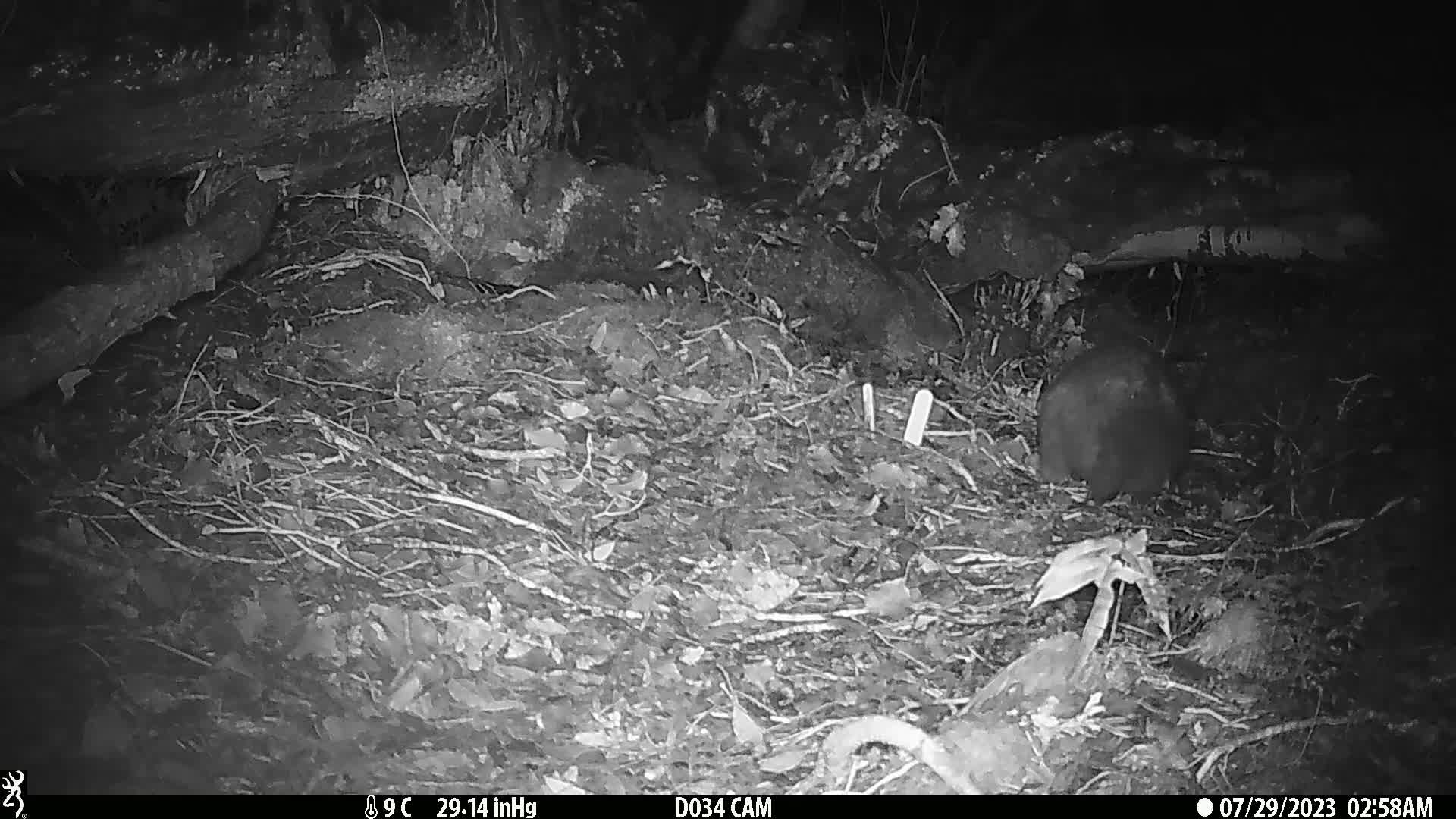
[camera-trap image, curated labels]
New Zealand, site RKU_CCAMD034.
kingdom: Animalia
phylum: Chordata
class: Mammalia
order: Diprotodontia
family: Phalangeridae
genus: Trichosurus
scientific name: Trichosurus vulpecula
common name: common brushtail possum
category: possum